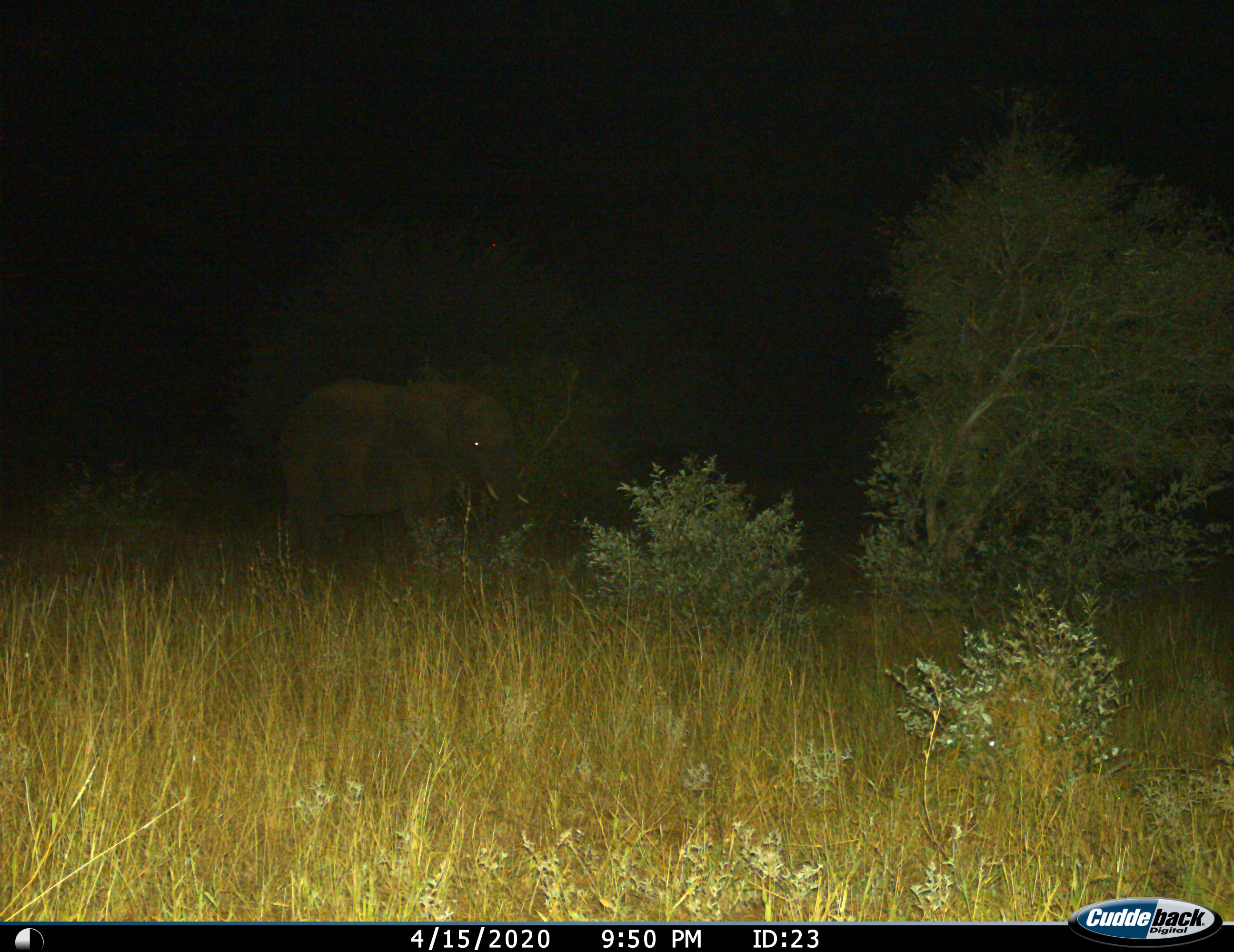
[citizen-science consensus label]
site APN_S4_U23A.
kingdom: Animalia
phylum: Chordata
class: Mammalia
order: Proboscidea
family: Elephantidae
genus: Loxodonta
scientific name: Loxodonta africana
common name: african bush elephant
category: elephant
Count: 1.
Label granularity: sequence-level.